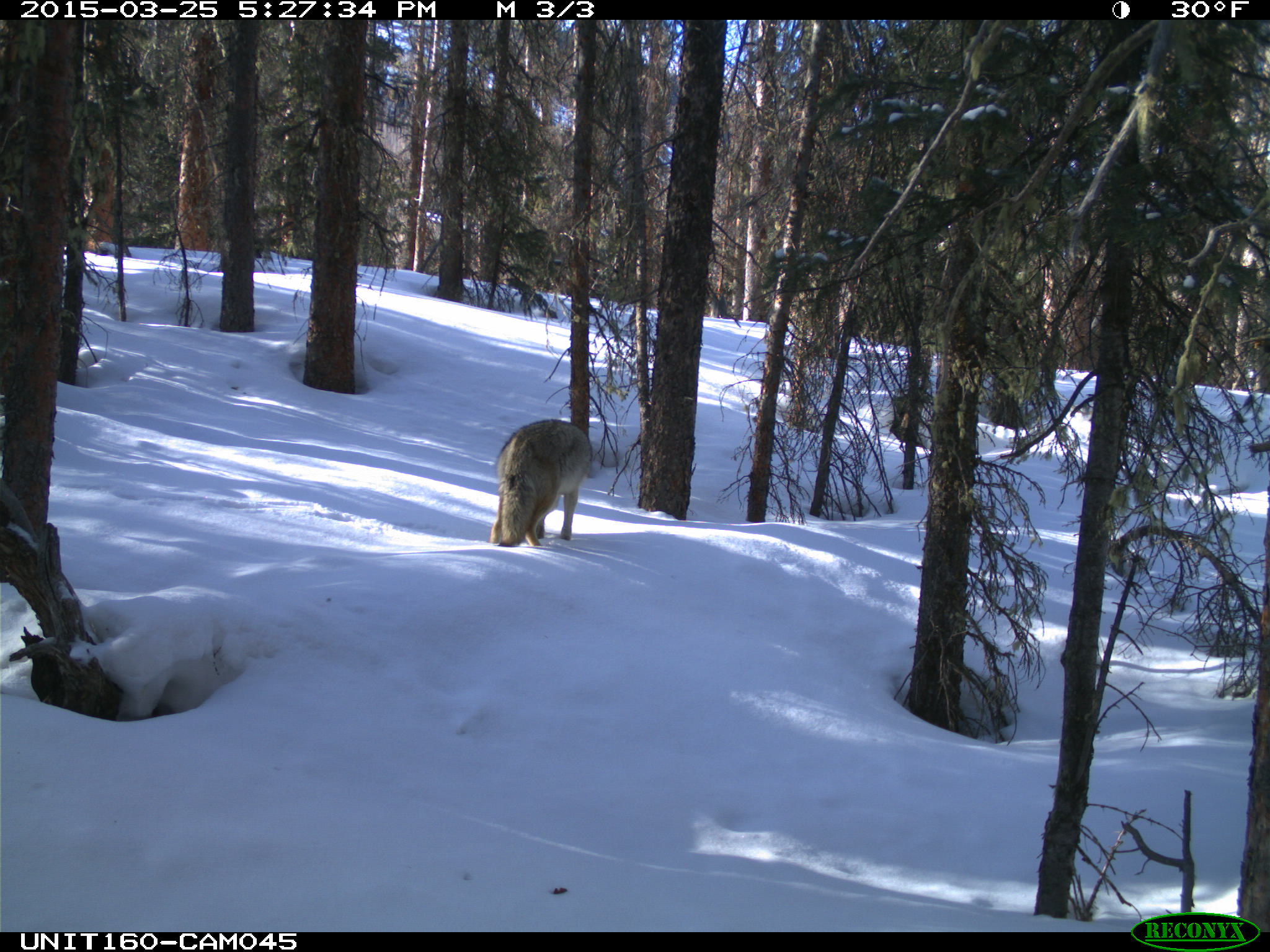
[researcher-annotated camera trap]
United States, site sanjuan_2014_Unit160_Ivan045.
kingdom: Animalia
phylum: Chordata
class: Mammalia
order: Carnivora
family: Canidae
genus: Canis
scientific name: Canis latrans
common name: coyote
Canis latrans (coyote).